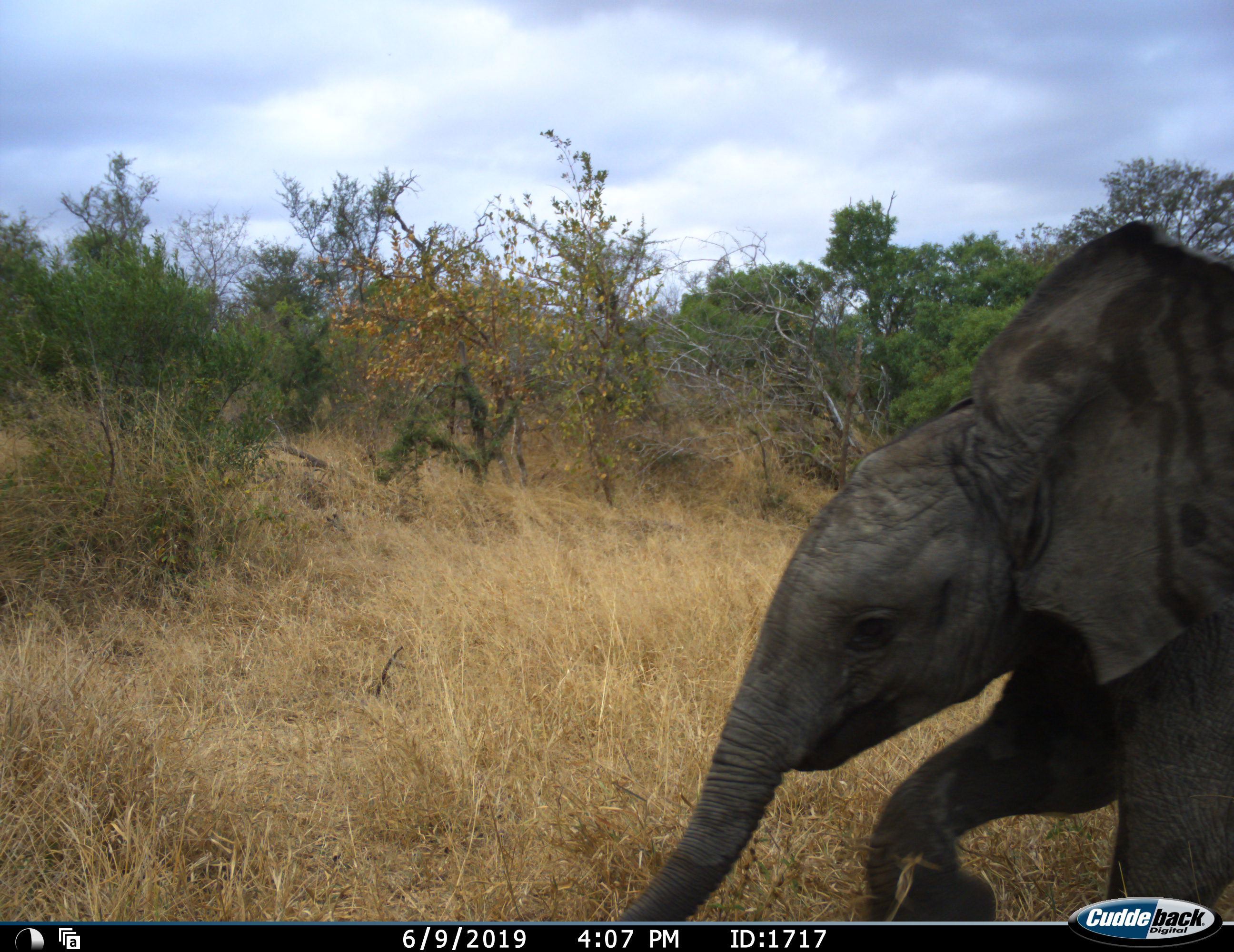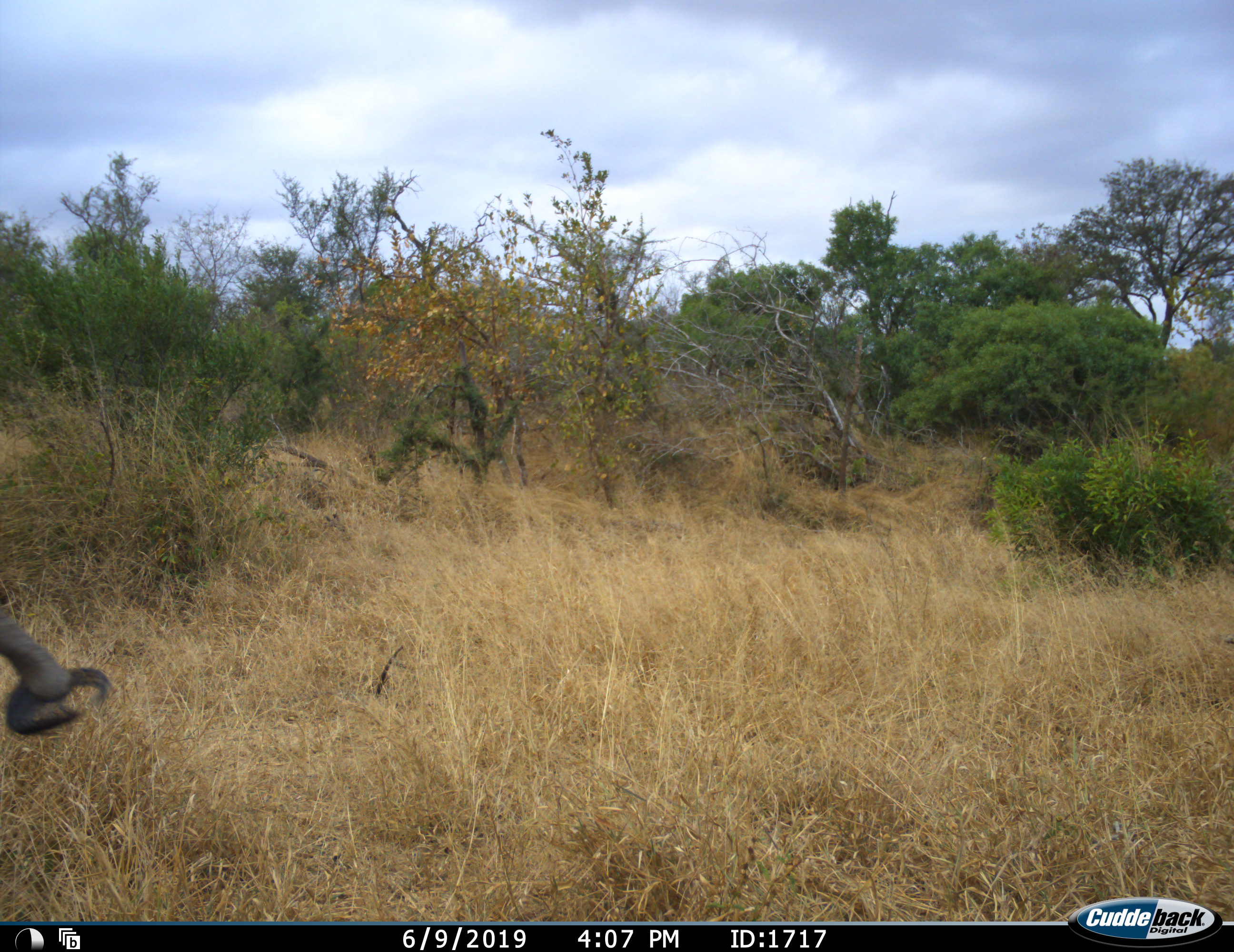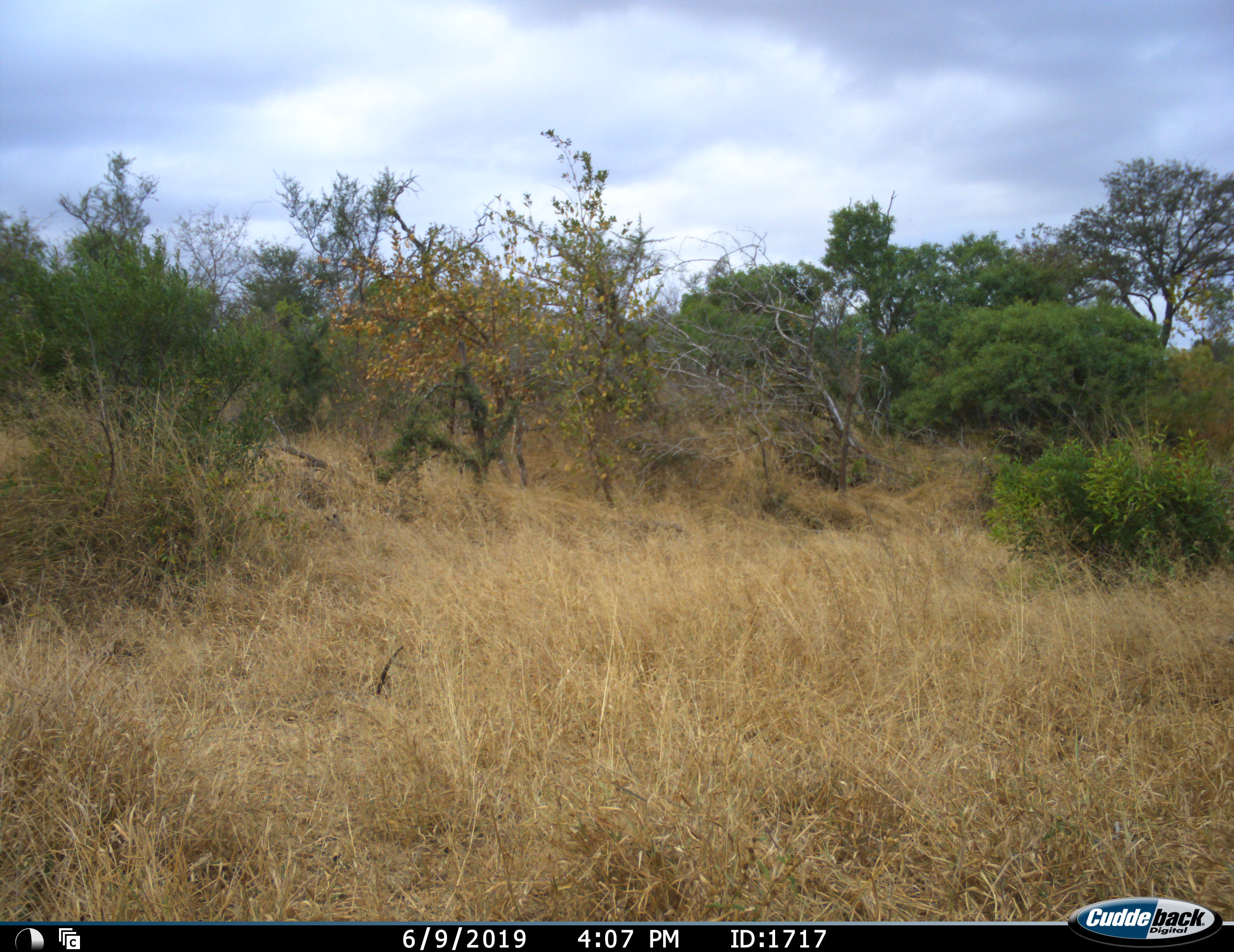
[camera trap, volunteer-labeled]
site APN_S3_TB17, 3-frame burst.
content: unidentified animal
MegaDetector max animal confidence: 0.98